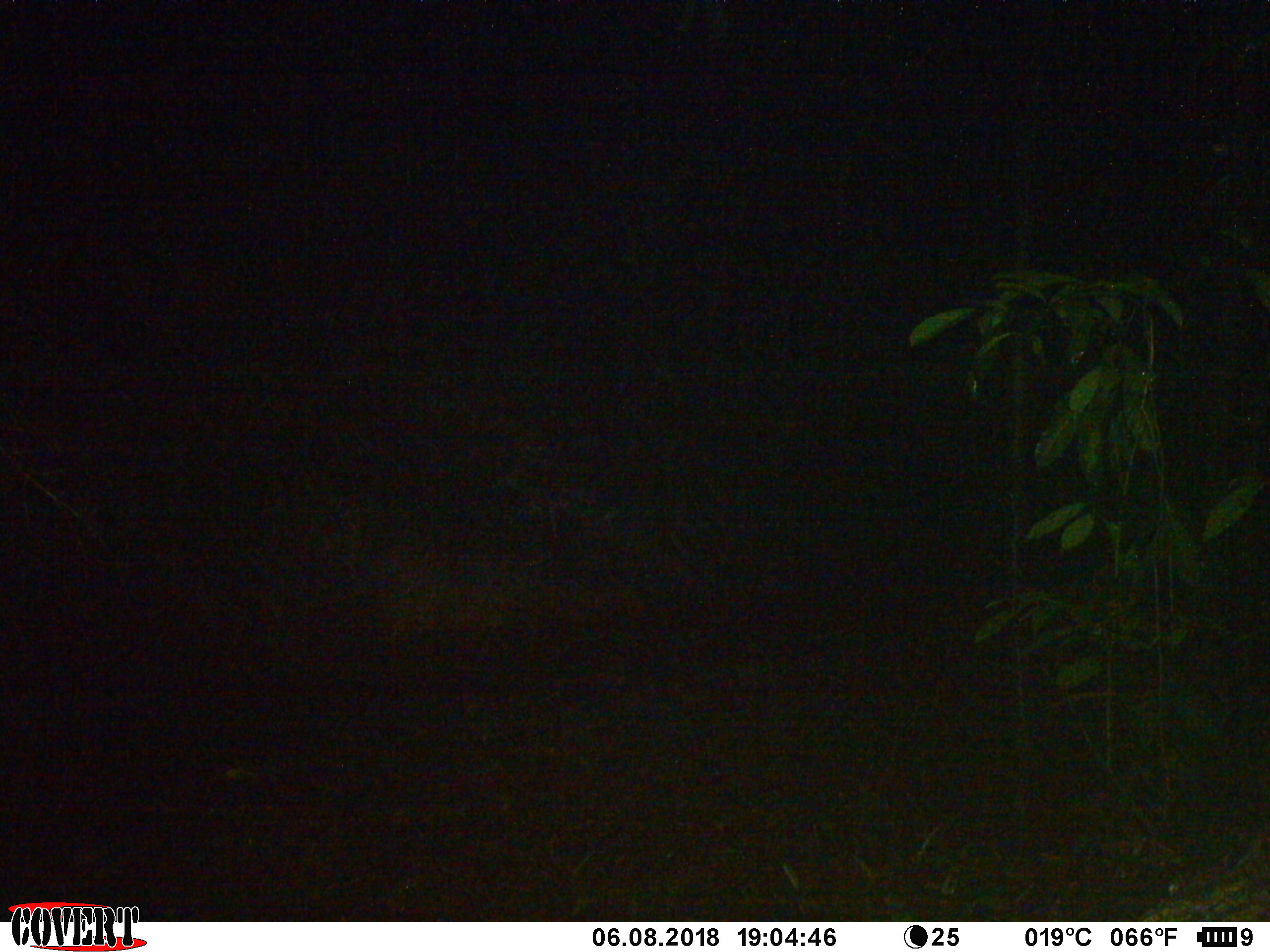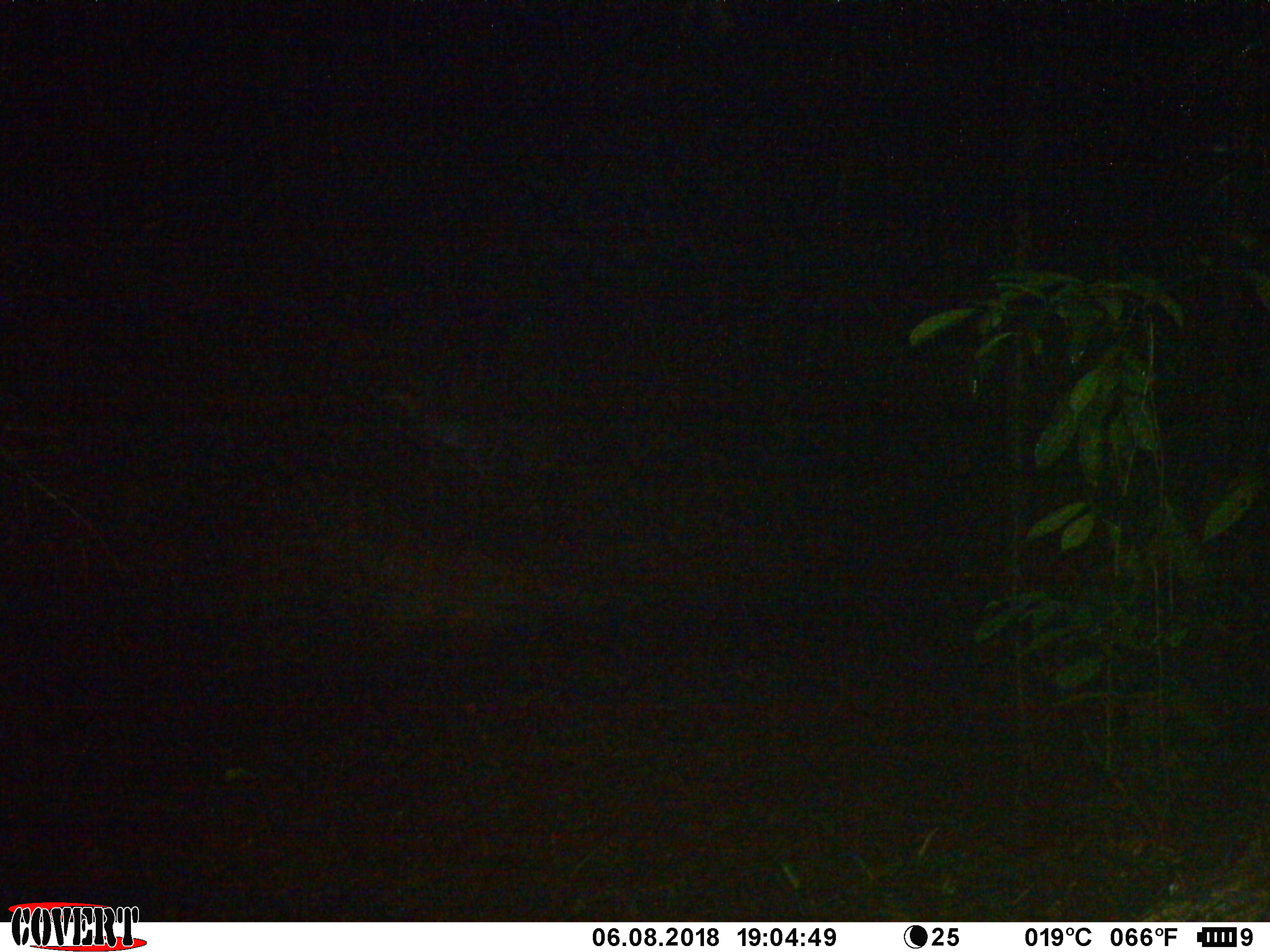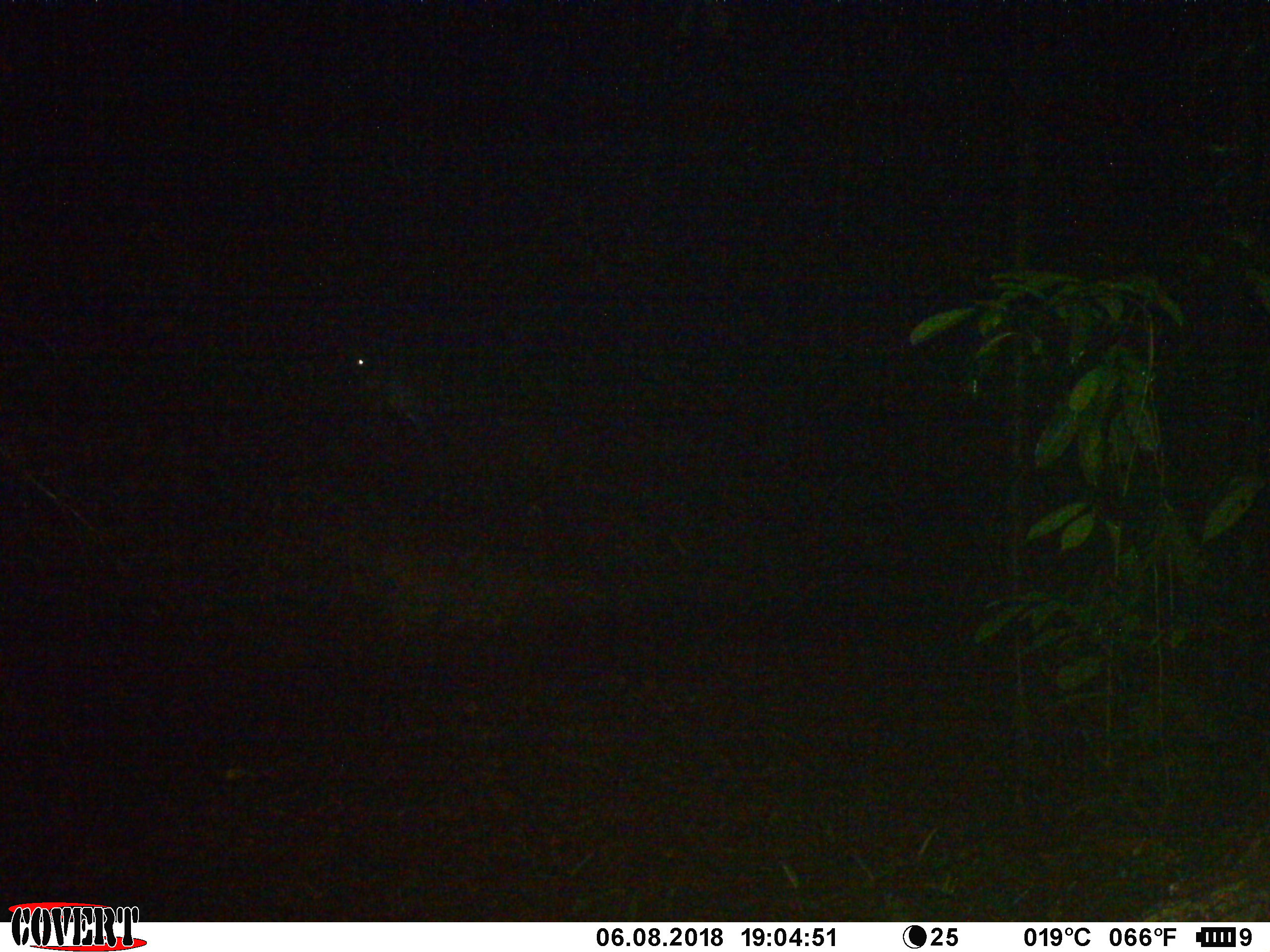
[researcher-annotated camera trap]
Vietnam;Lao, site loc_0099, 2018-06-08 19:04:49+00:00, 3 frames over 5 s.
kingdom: Animalia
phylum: Chordata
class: Mammalia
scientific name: Laurasiatheria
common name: ungulate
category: unidentified ungulates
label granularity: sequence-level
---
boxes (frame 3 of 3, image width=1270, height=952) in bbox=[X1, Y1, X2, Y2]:
unidentified ungulates: bbox=[351, 352, 382, 387]